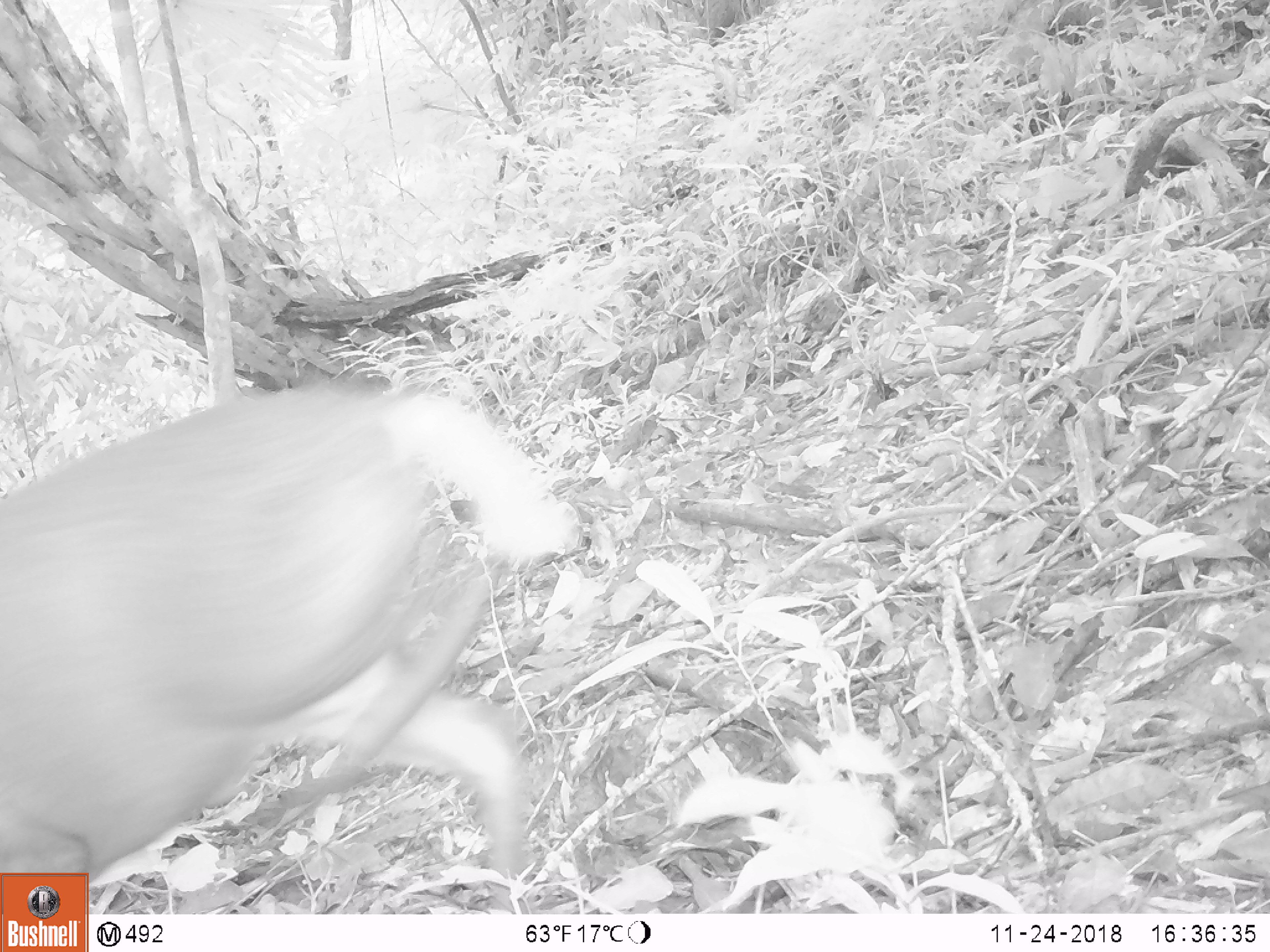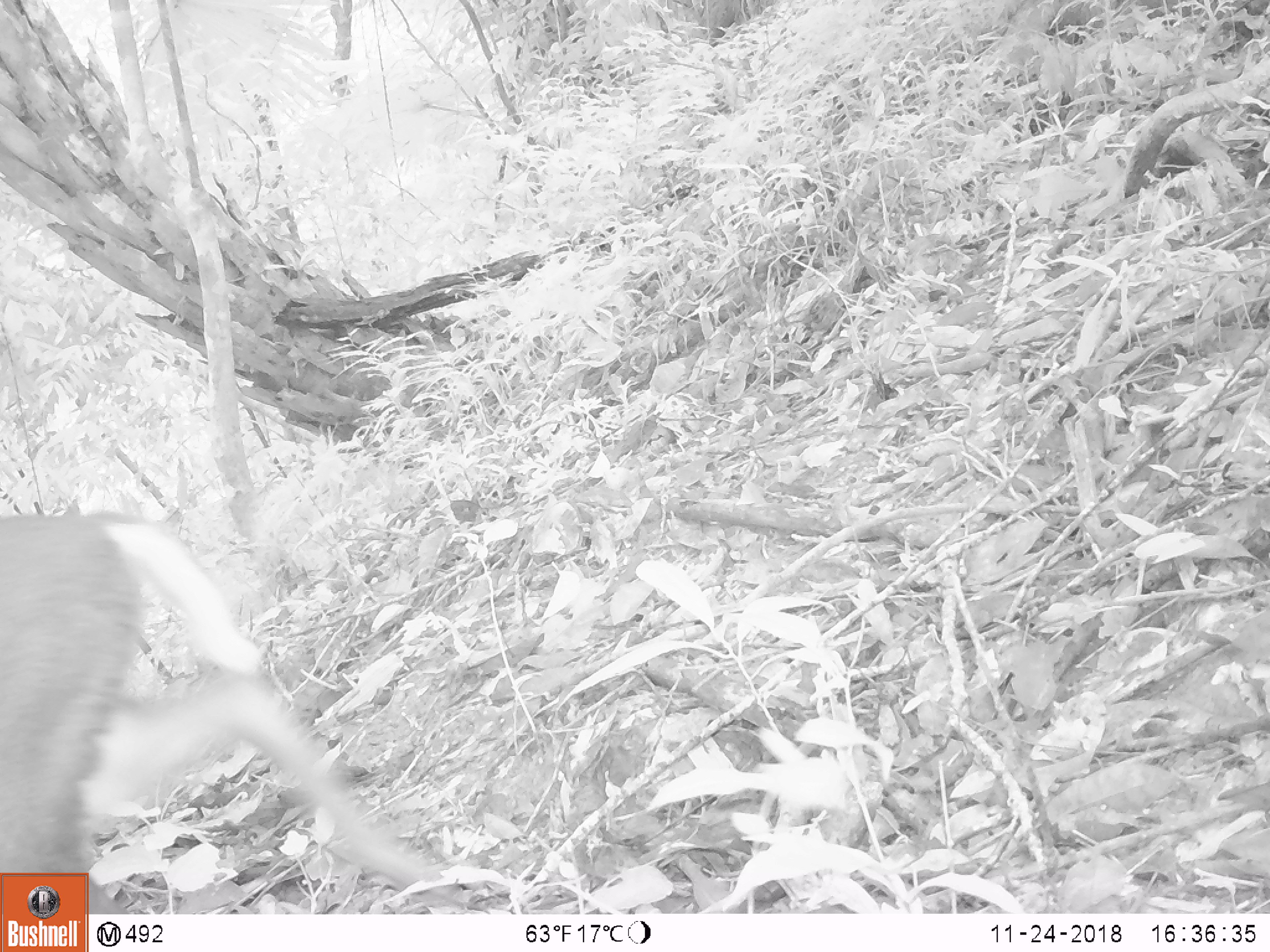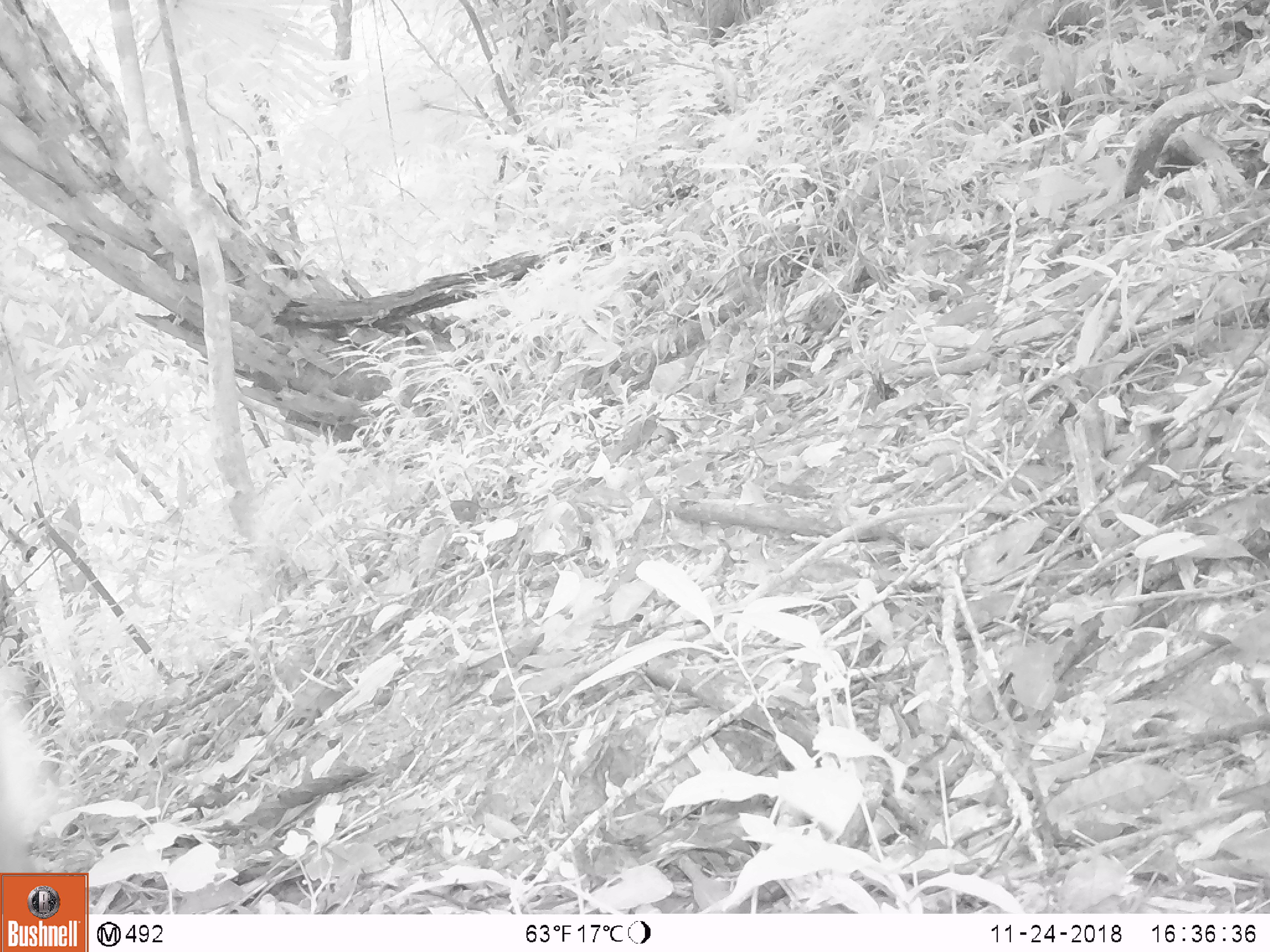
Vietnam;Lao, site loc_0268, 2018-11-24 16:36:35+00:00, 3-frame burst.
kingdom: Animalia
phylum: Chordata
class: Mammalia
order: Artiodactyla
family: Cervidae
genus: Muntiacus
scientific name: Muntiacus rooseveltorum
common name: roosevelt's muntjac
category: roosevelts muntjac group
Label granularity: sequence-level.